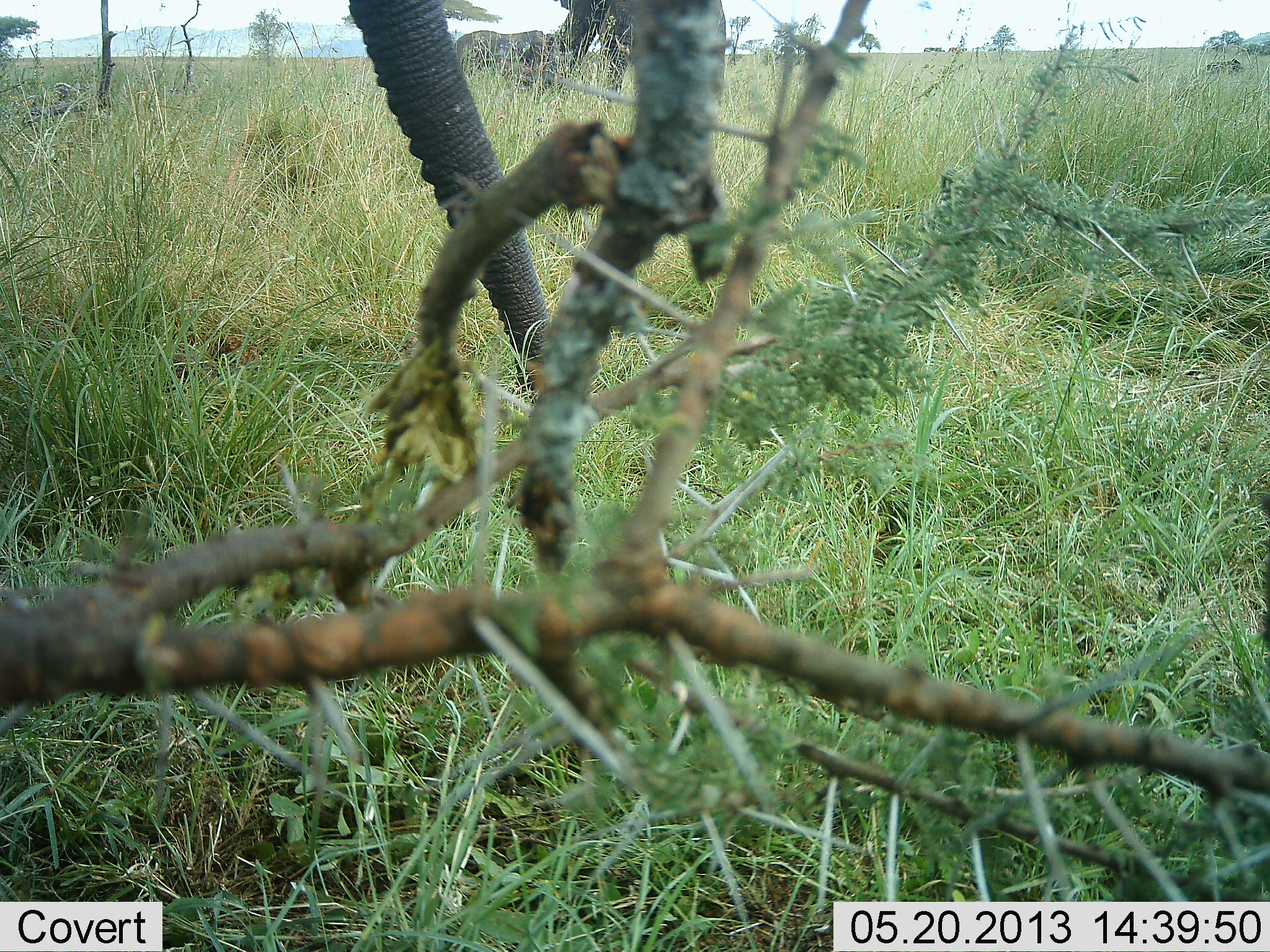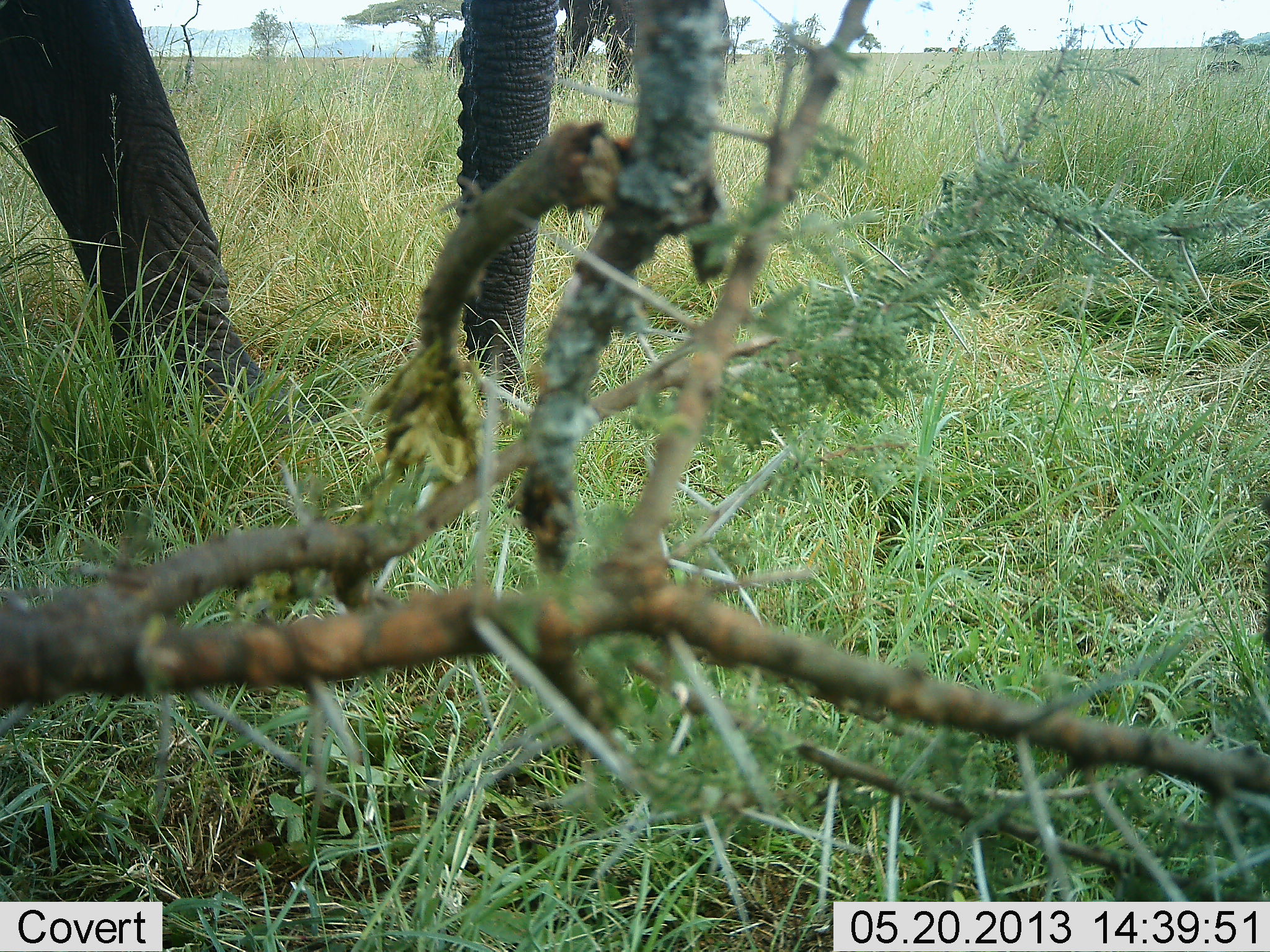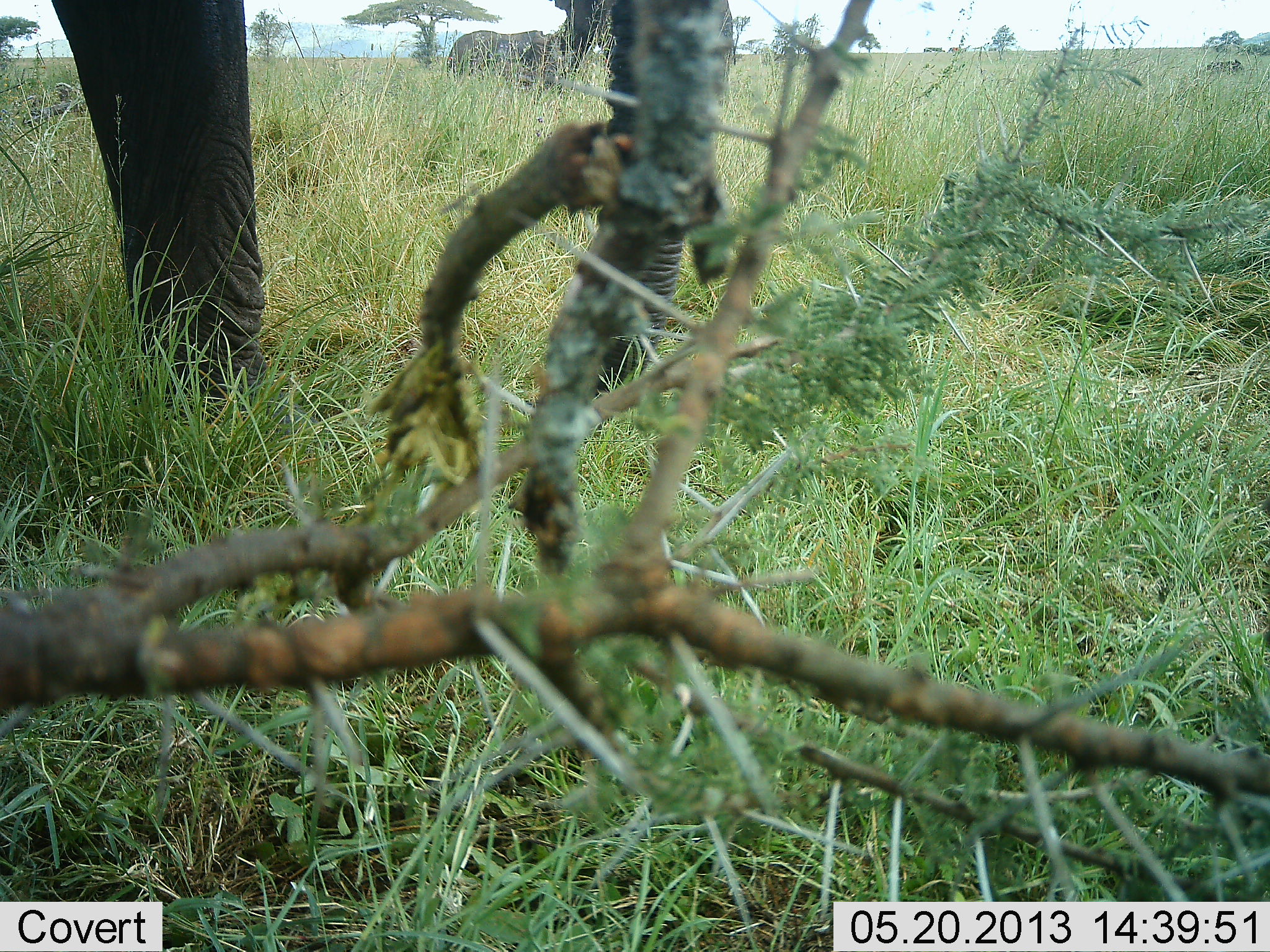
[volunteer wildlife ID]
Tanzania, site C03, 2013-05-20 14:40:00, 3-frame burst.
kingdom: Animalia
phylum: Chordata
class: Mammalia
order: Proboscidea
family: Elephantidae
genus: Loxodonta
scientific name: Loxodonta africana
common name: african bush elephant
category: elephant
Elephant (african bush elephant) (Loxodonta africana), count 1. Behavior (volunteer vote fractions): standing 45%, resting 5%, moving 68%, interacting 0%. Young present (vote fraction): 5%. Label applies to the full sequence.